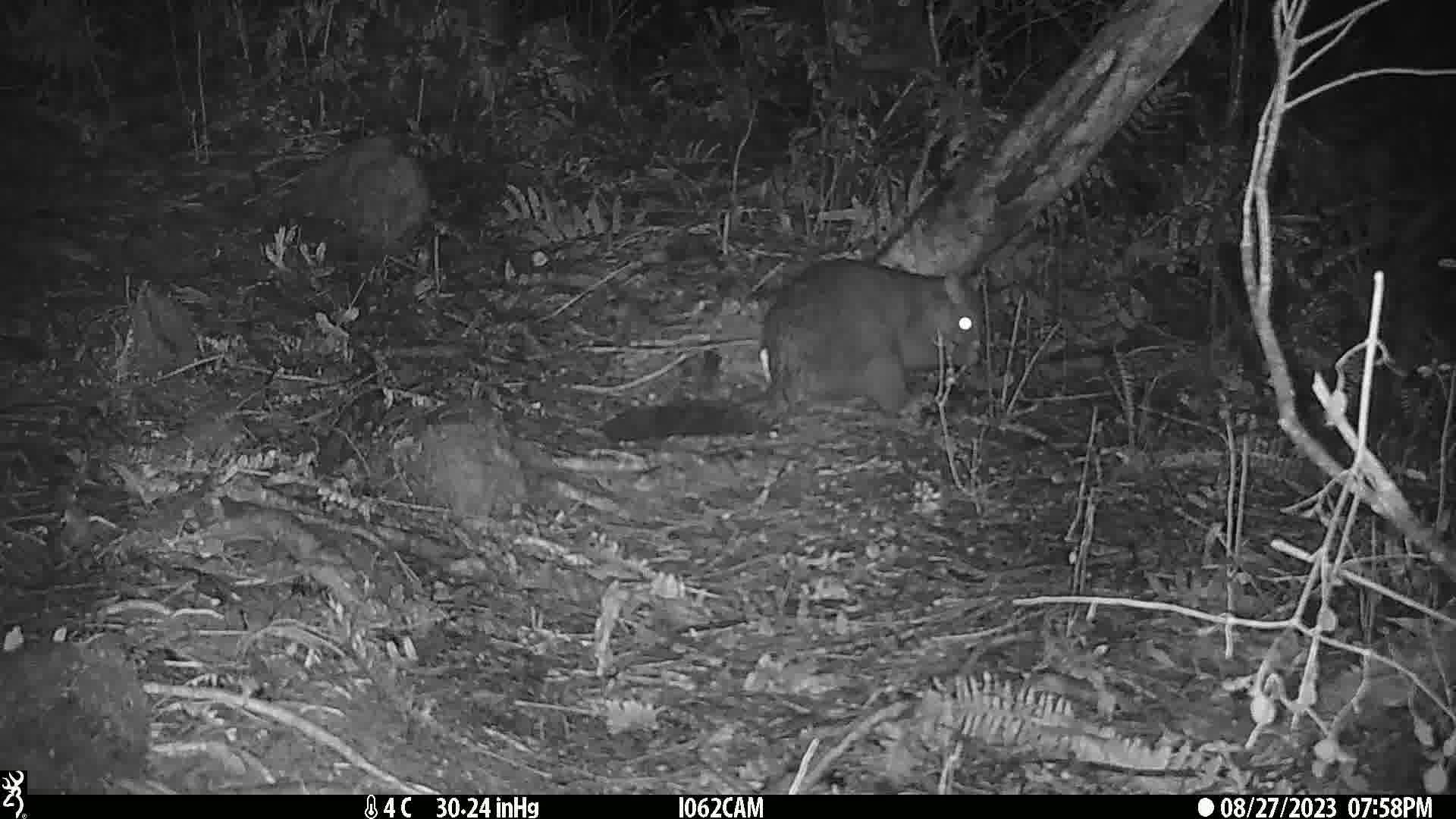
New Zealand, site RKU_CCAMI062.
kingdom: Animalia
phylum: Chordata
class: Mammalia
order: Diprotodontia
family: Phalangeridae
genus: Trichosurus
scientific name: Trichosurus vulpecula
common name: common brushtail possum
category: possum